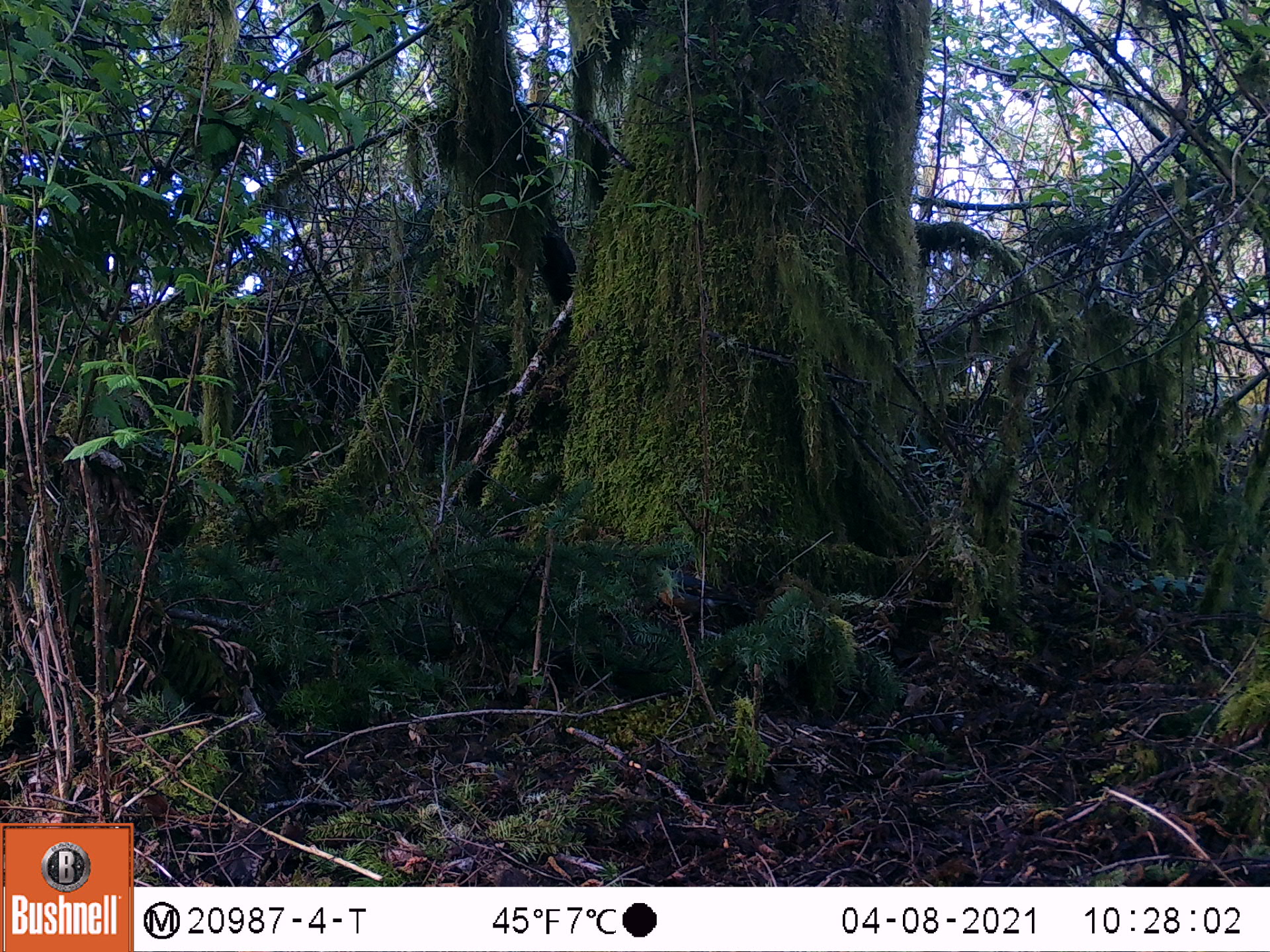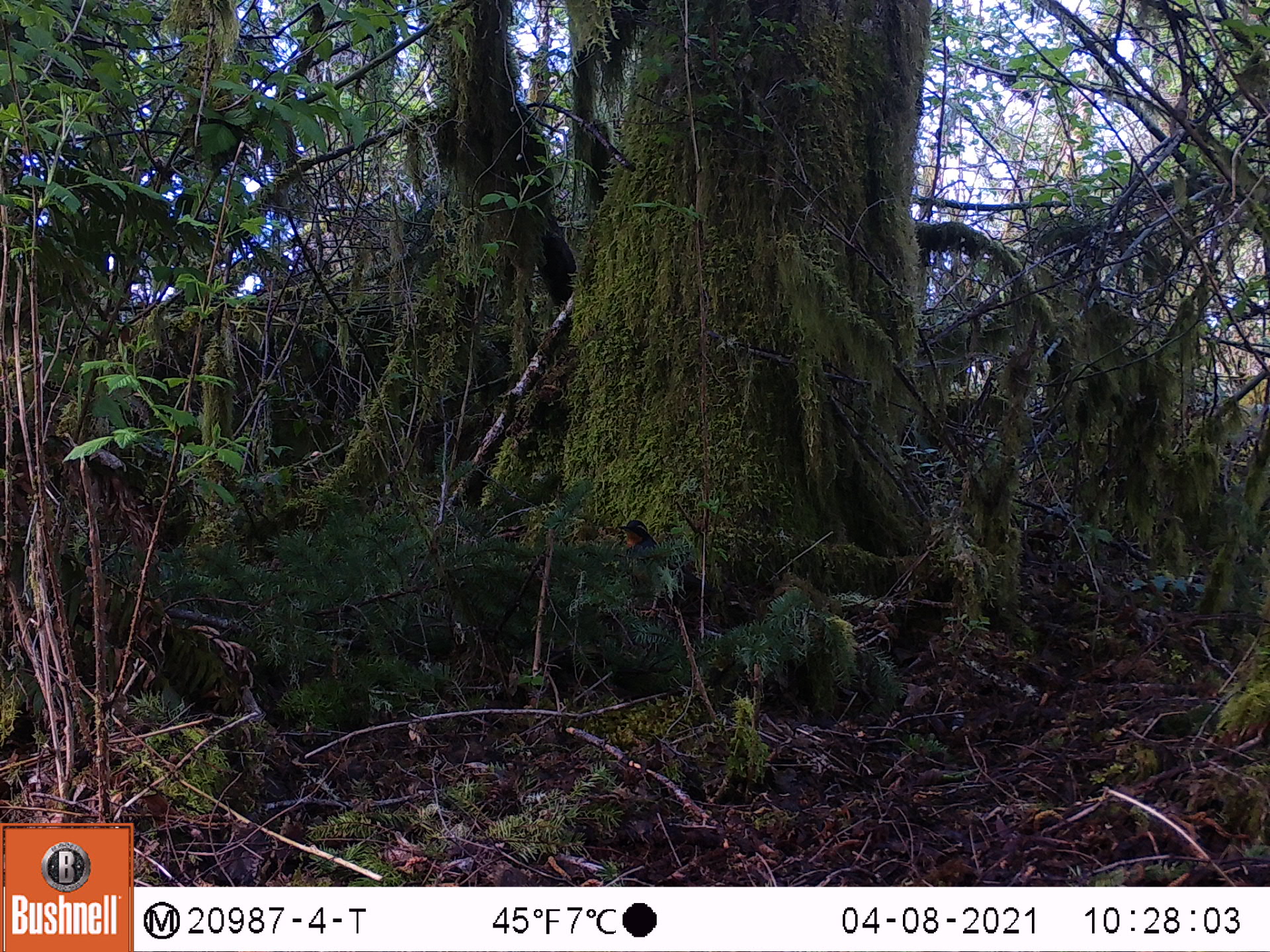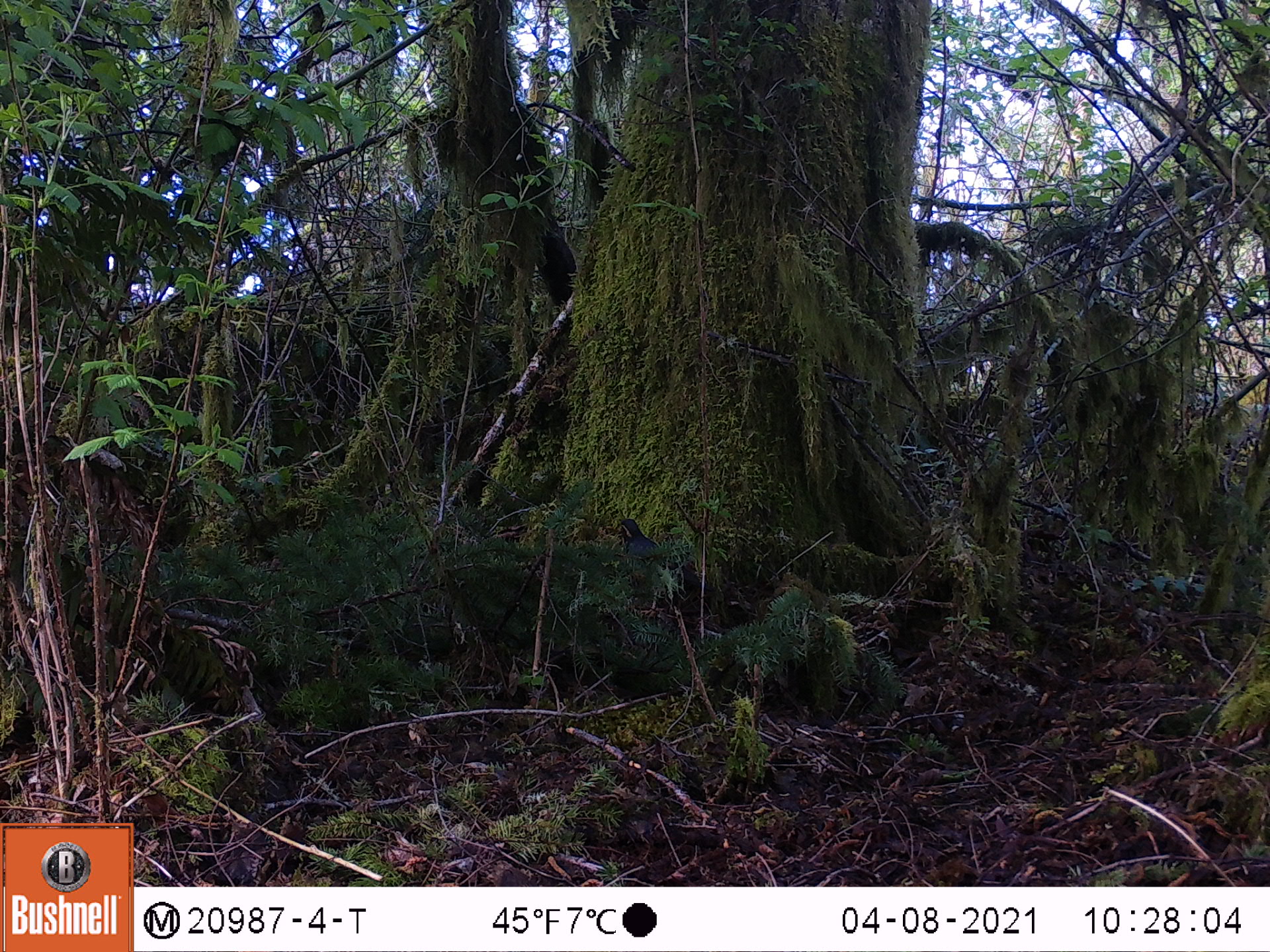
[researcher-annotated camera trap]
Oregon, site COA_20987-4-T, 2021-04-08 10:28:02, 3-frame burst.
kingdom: Animalia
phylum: Chordata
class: Aves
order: Passeriformes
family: Turdidae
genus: Ixoreus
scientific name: Ixoreus naevius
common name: varied thrush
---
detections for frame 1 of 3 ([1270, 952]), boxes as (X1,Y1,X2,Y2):
varied thrush: (647,552,743,635)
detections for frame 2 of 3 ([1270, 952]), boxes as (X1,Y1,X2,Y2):
varied thrush: (613,508,696,621)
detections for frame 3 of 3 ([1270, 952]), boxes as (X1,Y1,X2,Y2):
varied thrush: (610,515,710,621)